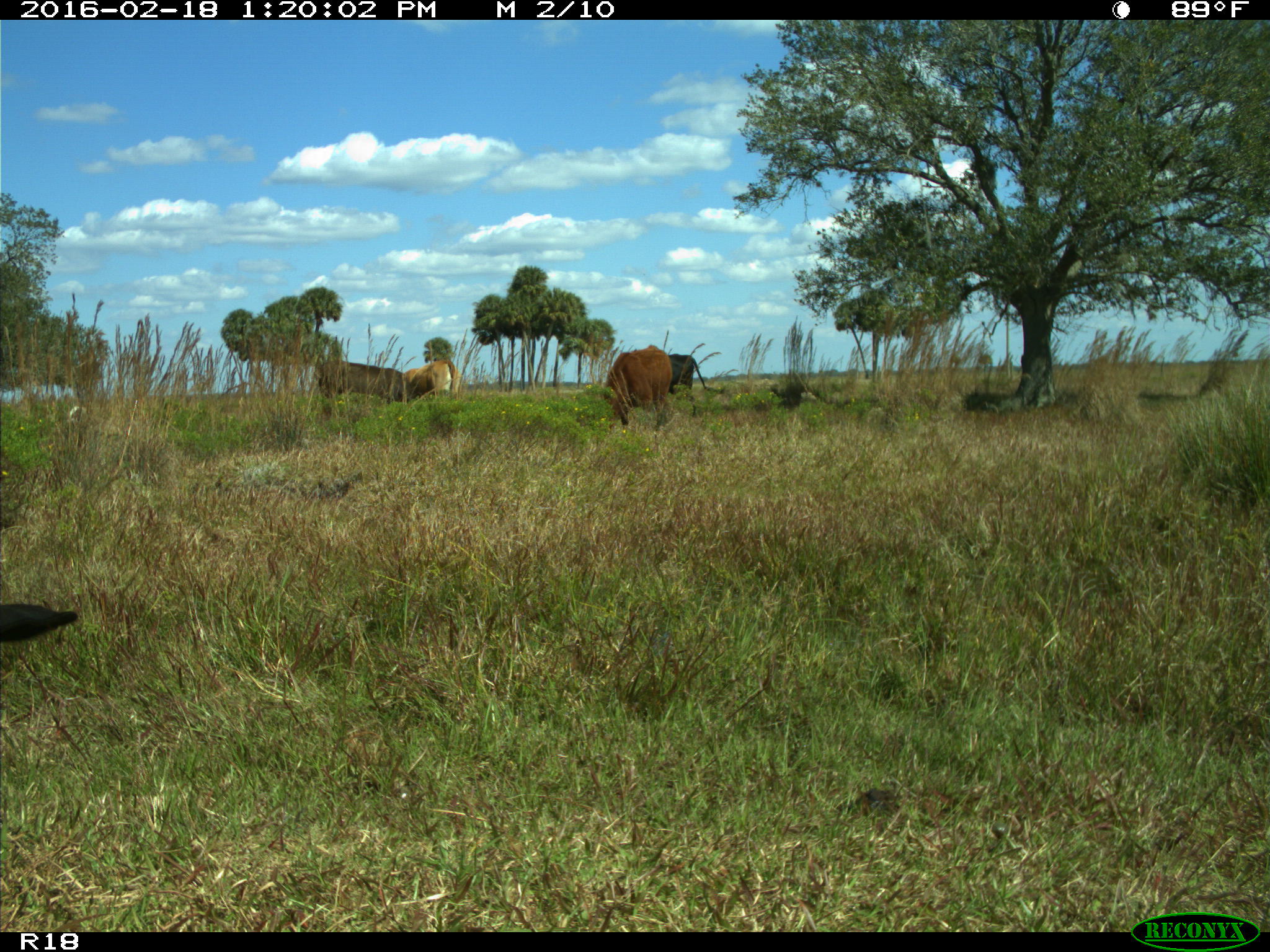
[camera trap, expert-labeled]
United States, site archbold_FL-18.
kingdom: Animalia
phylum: Chordata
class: Mammalia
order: Artiodactyla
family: Bovidae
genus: Bos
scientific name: Bos taurus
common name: domestic cow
Bos taurus (domestic cow).